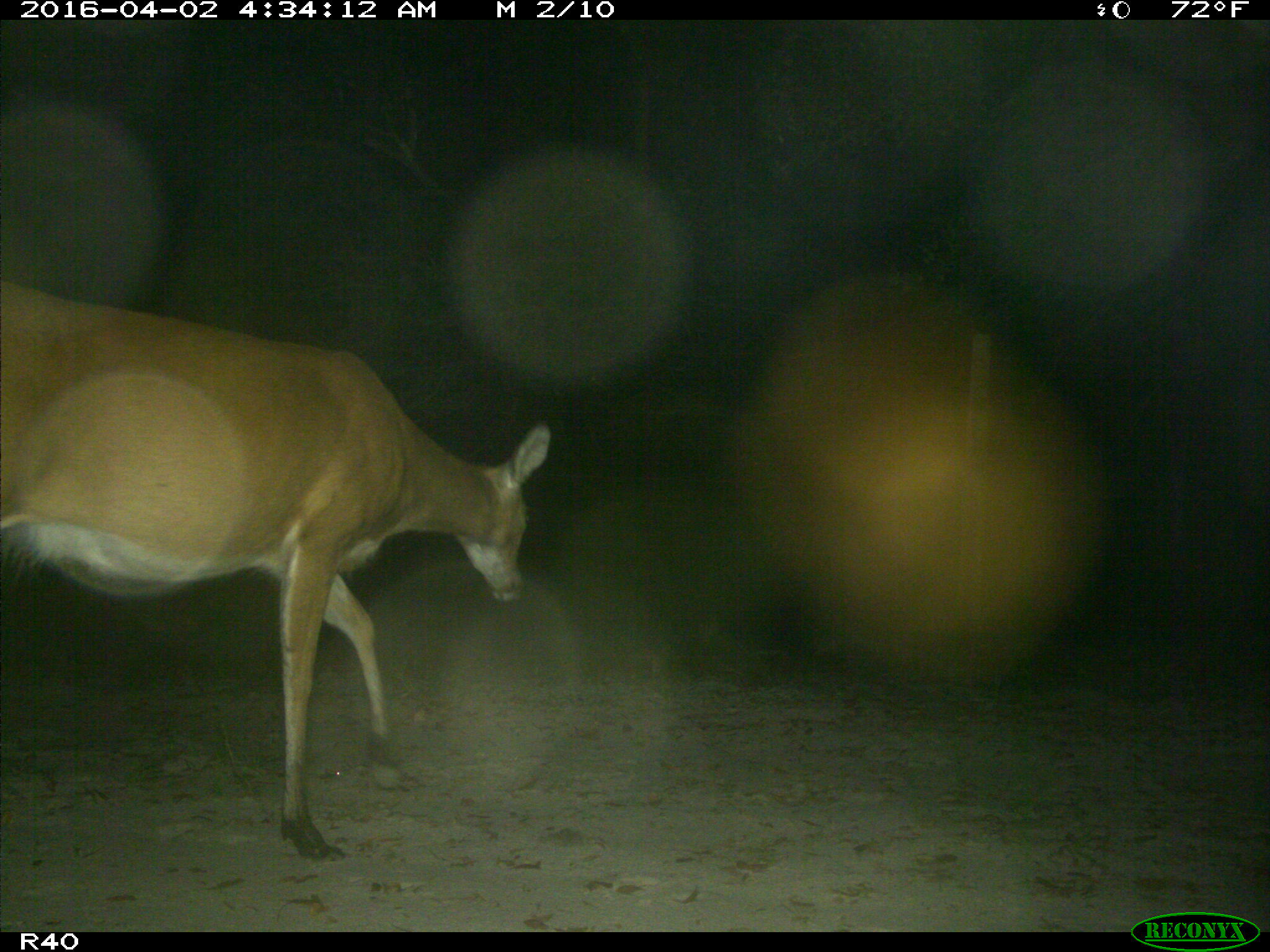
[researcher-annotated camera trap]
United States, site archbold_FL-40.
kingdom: Animalia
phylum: Chordata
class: Mammalia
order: Artiodactyla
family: Cervidae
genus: Odocoileus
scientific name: Odocoileus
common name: deer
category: unidentified deer